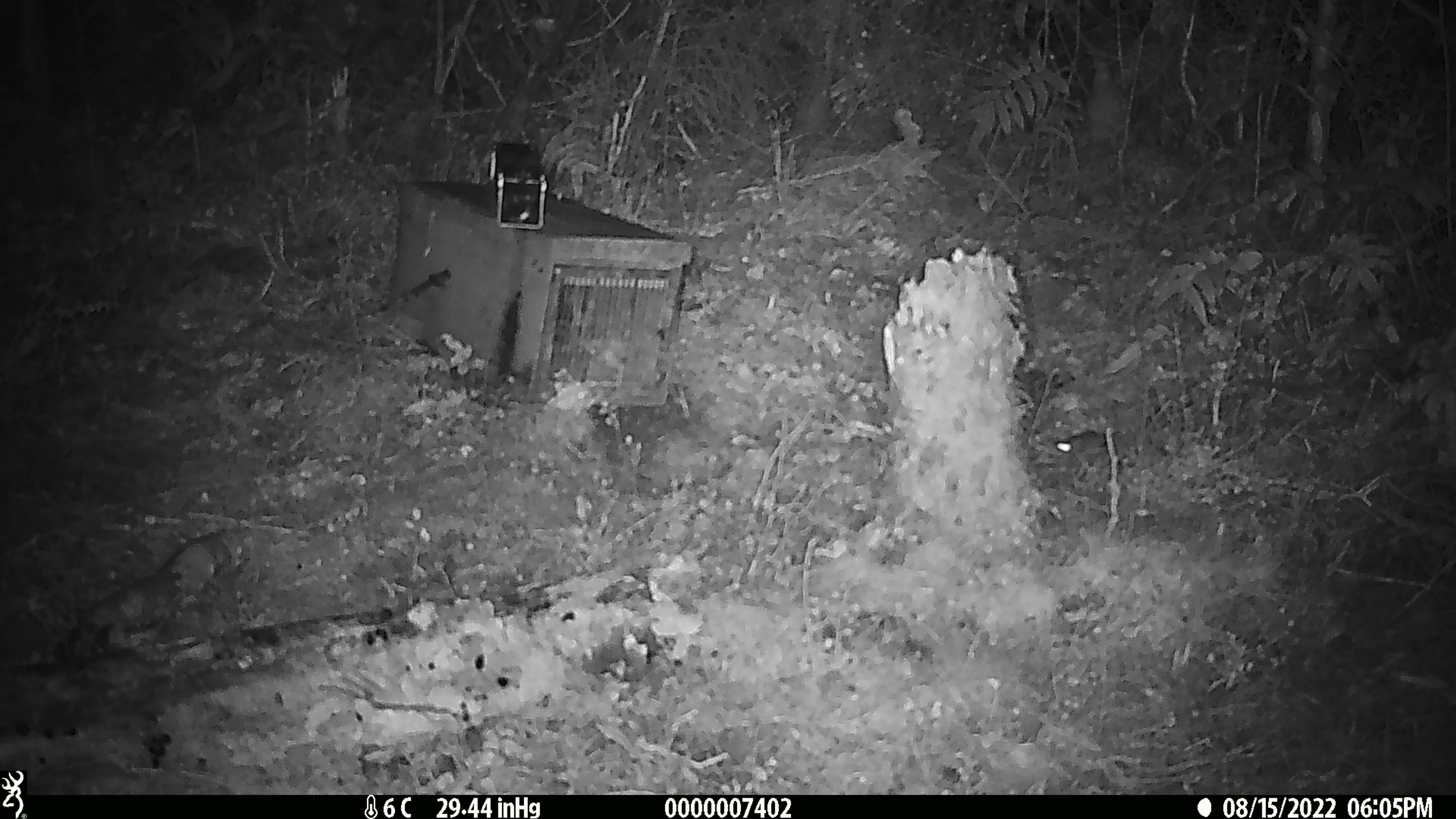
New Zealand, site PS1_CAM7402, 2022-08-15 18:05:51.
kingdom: Animalia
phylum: Chordata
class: Mammalia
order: Rodentia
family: Muridae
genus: Mus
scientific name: Mus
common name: mouse